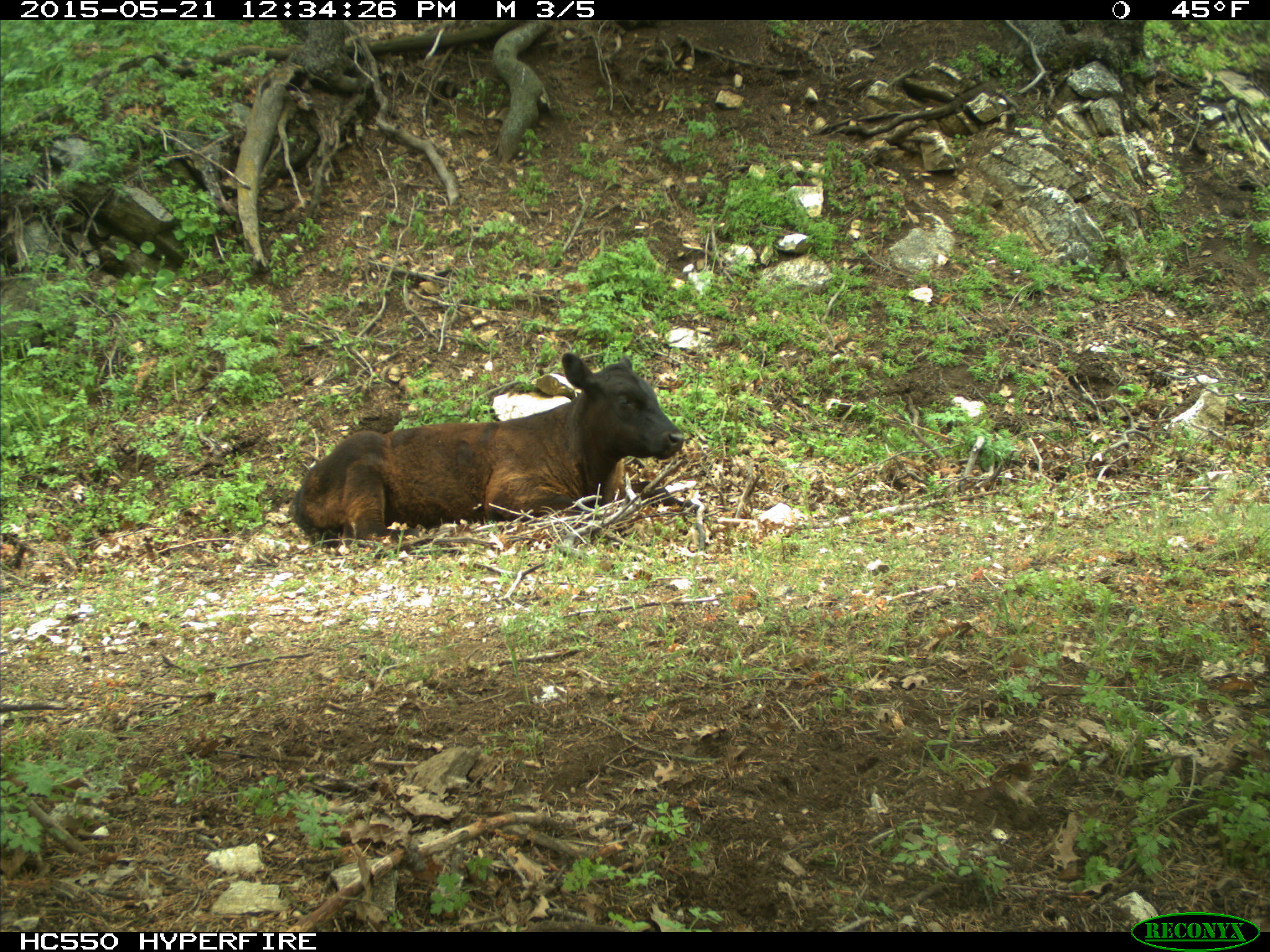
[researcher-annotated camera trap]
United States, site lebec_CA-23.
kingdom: Animalia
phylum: Chordata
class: Mammalia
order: Artiodactyla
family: Bovidae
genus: Bos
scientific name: Bos taurus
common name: domestic cow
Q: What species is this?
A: Bos taurus (domestic cow).